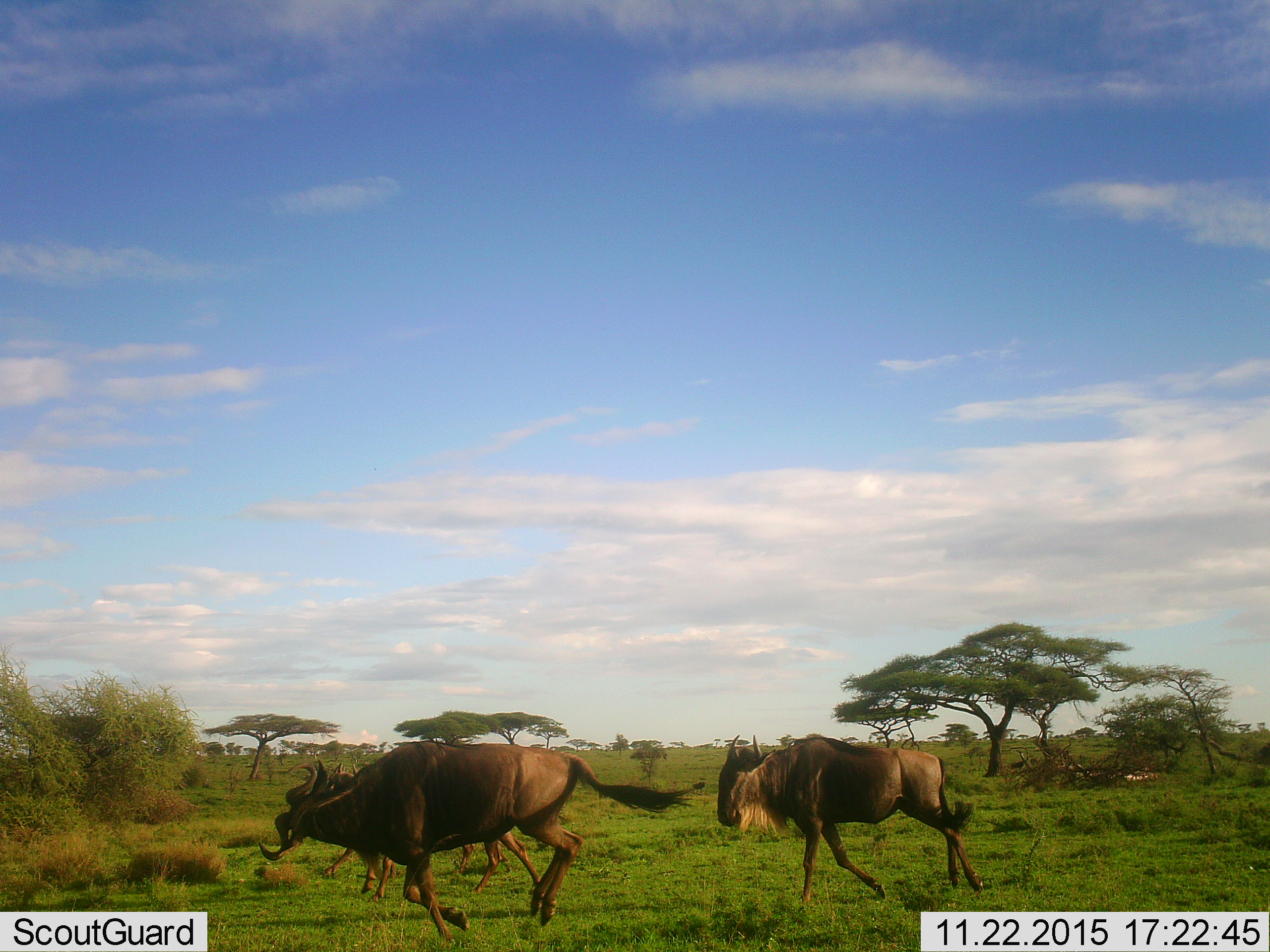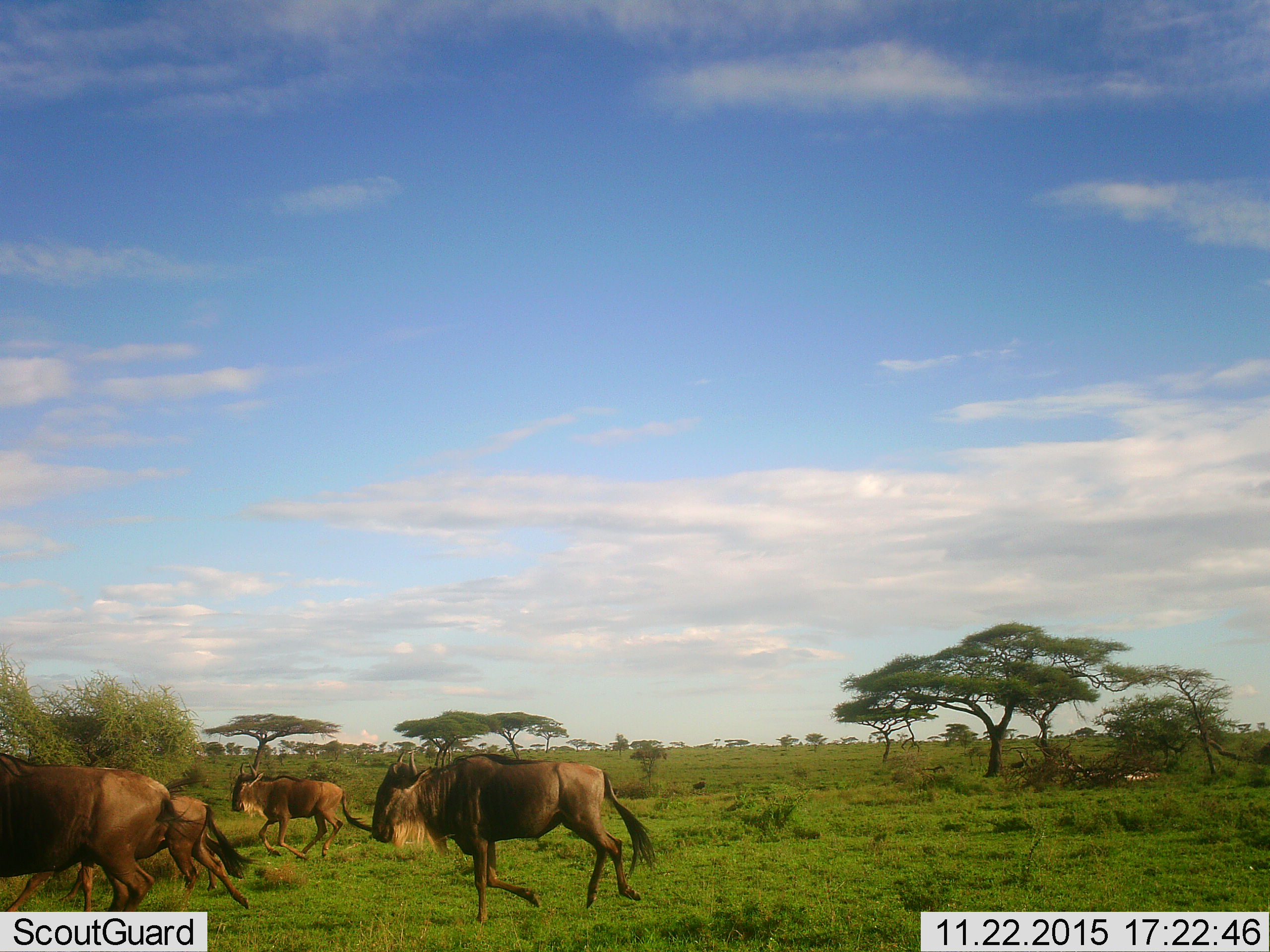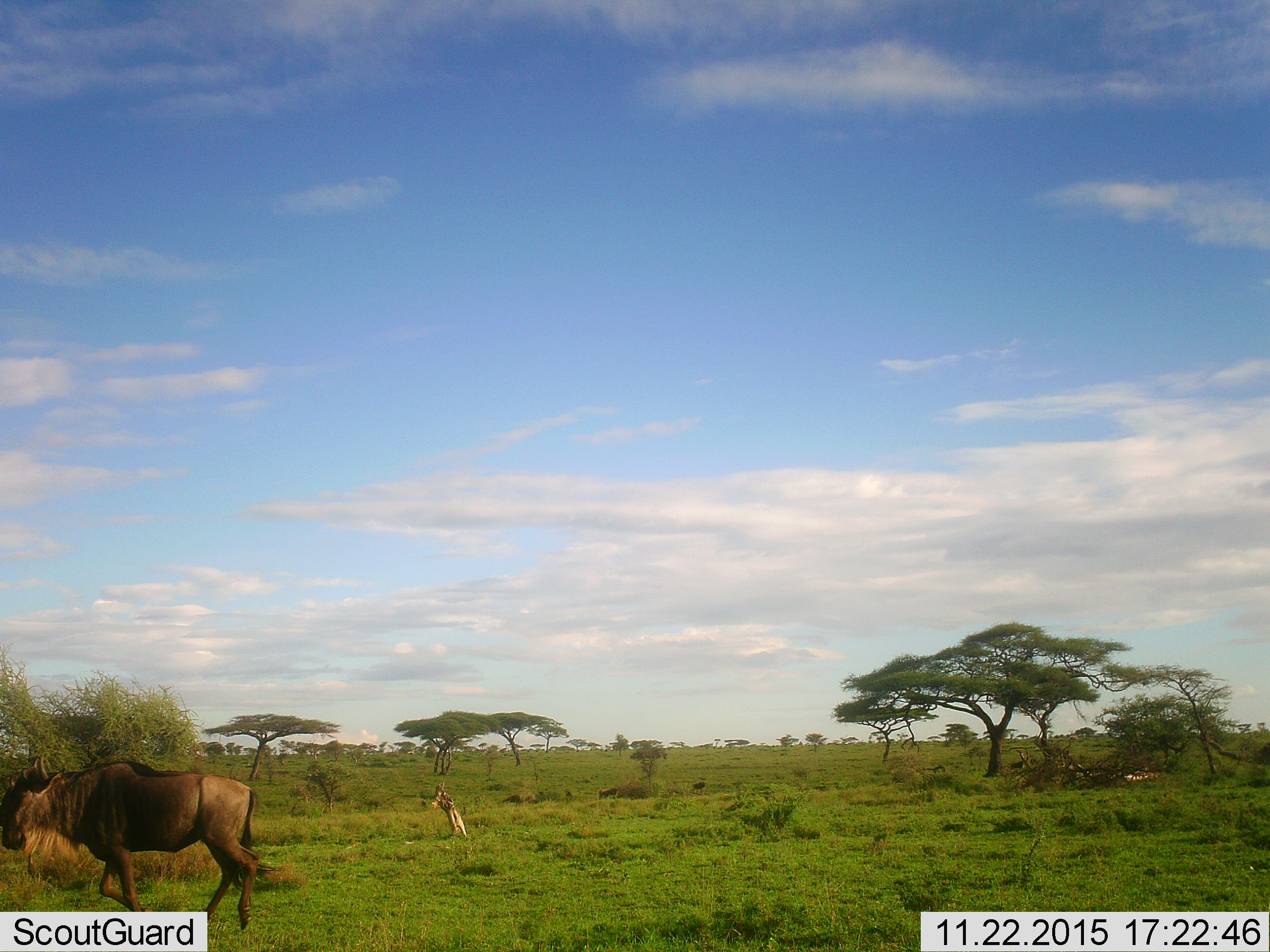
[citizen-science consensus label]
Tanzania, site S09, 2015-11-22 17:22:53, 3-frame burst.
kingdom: Animalia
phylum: Chordata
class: Mammalia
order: Artiodactyla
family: Bovidae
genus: Connochaetes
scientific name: Connochaetes taurinus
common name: blue wildebeest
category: wildebeest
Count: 4.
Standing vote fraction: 0%.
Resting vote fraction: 0%.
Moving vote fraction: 100%.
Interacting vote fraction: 0%.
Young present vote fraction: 0%.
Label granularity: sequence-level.